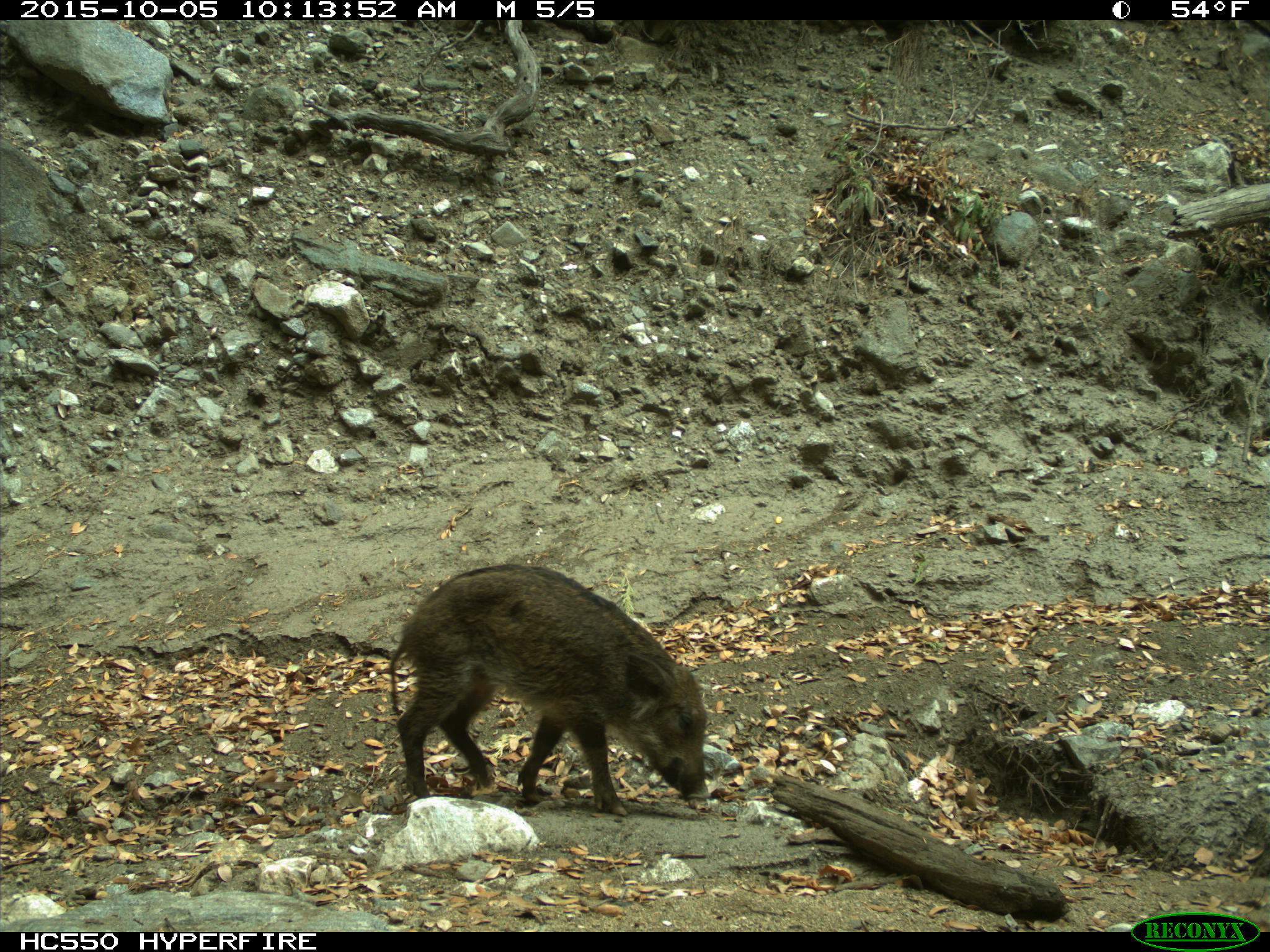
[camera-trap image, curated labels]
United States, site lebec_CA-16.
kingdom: Animalia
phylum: Chordata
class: Mammalia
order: Artiodactyla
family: Suidae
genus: Sus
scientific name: Sus scrofa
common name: wild boar